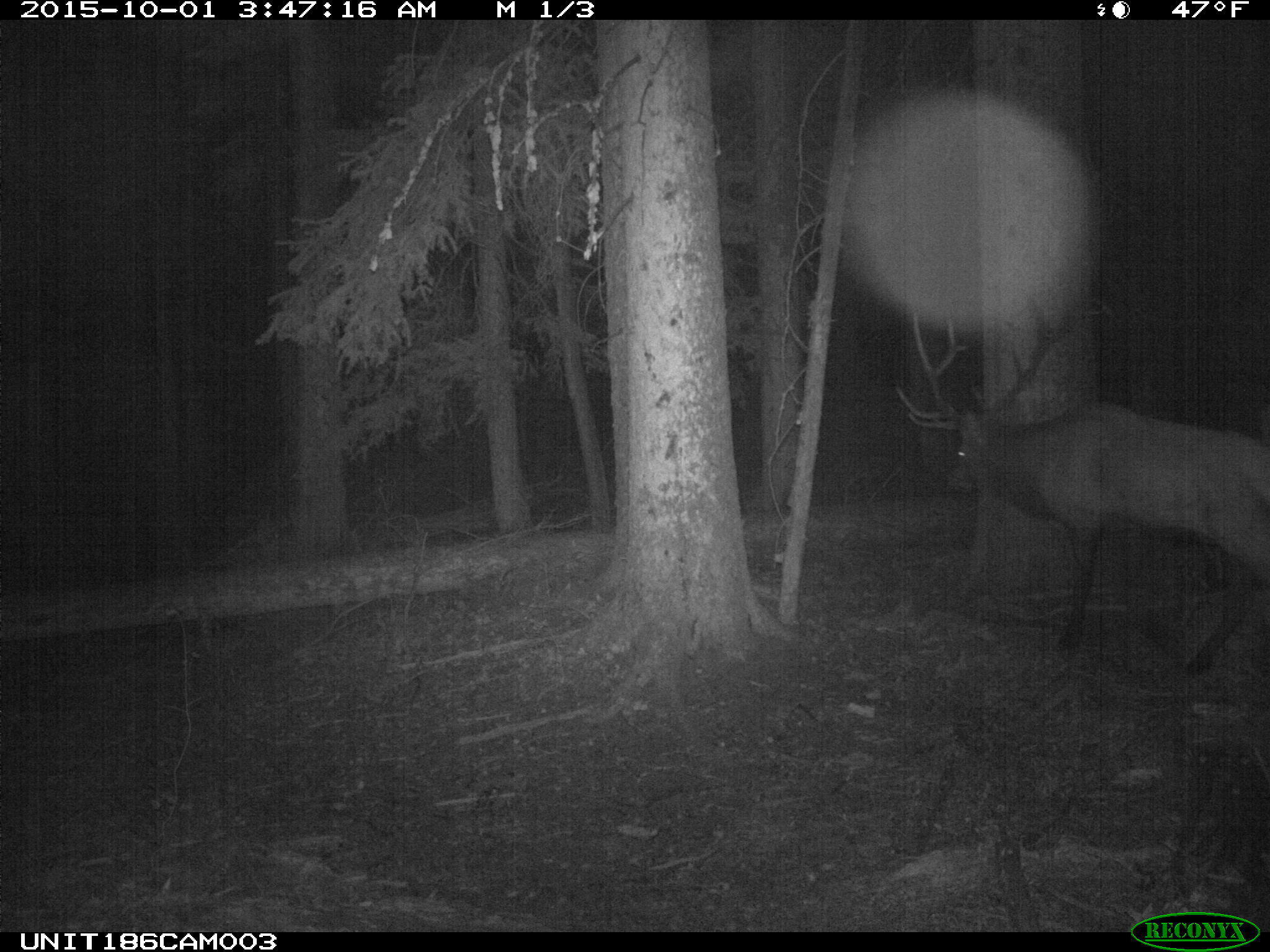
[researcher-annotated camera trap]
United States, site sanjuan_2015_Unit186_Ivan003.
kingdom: Animalia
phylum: Chordata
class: Mammalia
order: Artiodactyla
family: Cervidae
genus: Cervus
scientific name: Cervus elaphus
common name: red deer